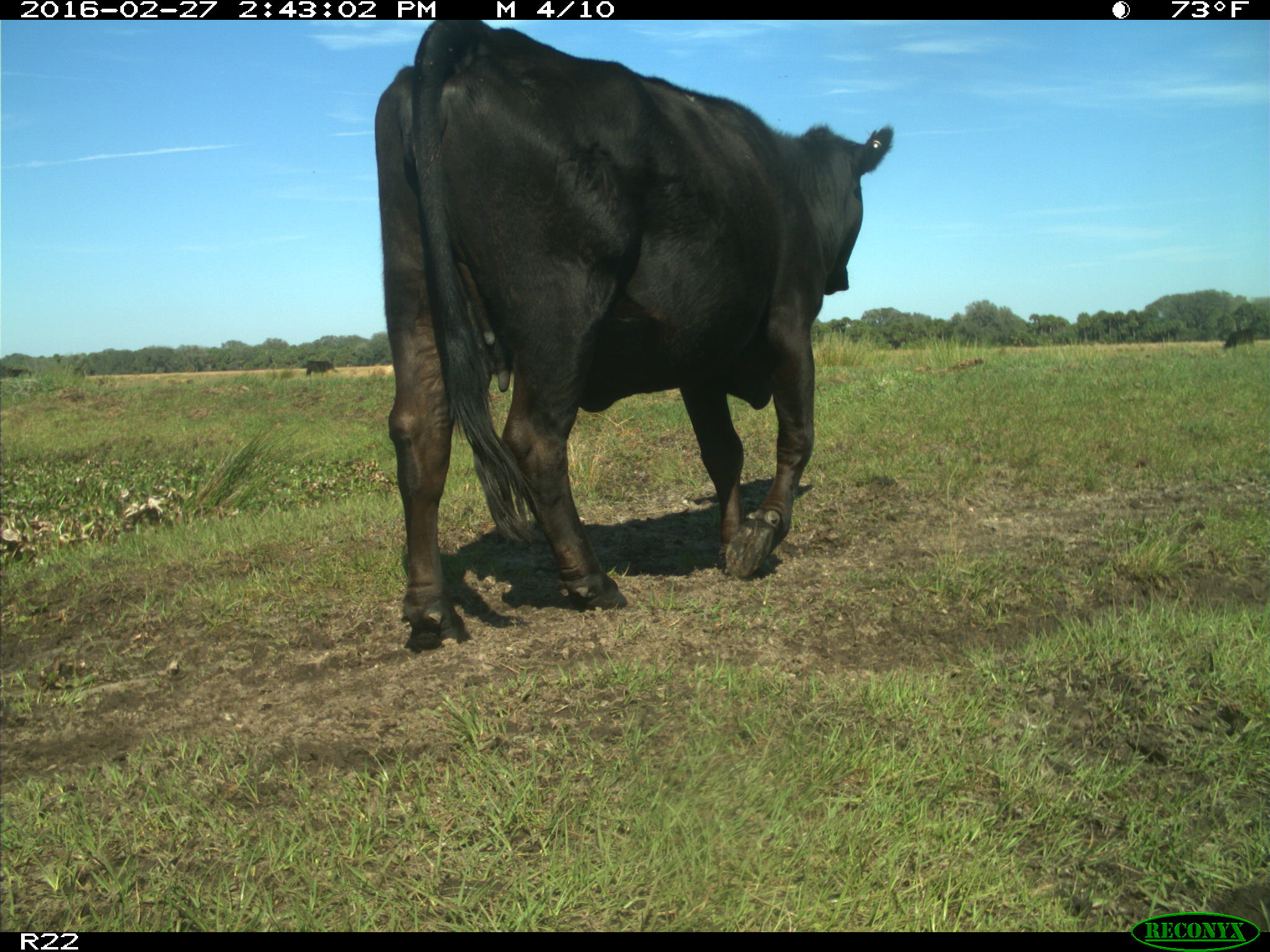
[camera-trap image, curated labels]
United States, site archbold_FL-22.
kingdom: Animalia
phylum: Chordata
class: Mammalia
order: Artiodactyla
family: Bovidae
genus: Bos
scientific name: Bos taurus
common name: domestic cow